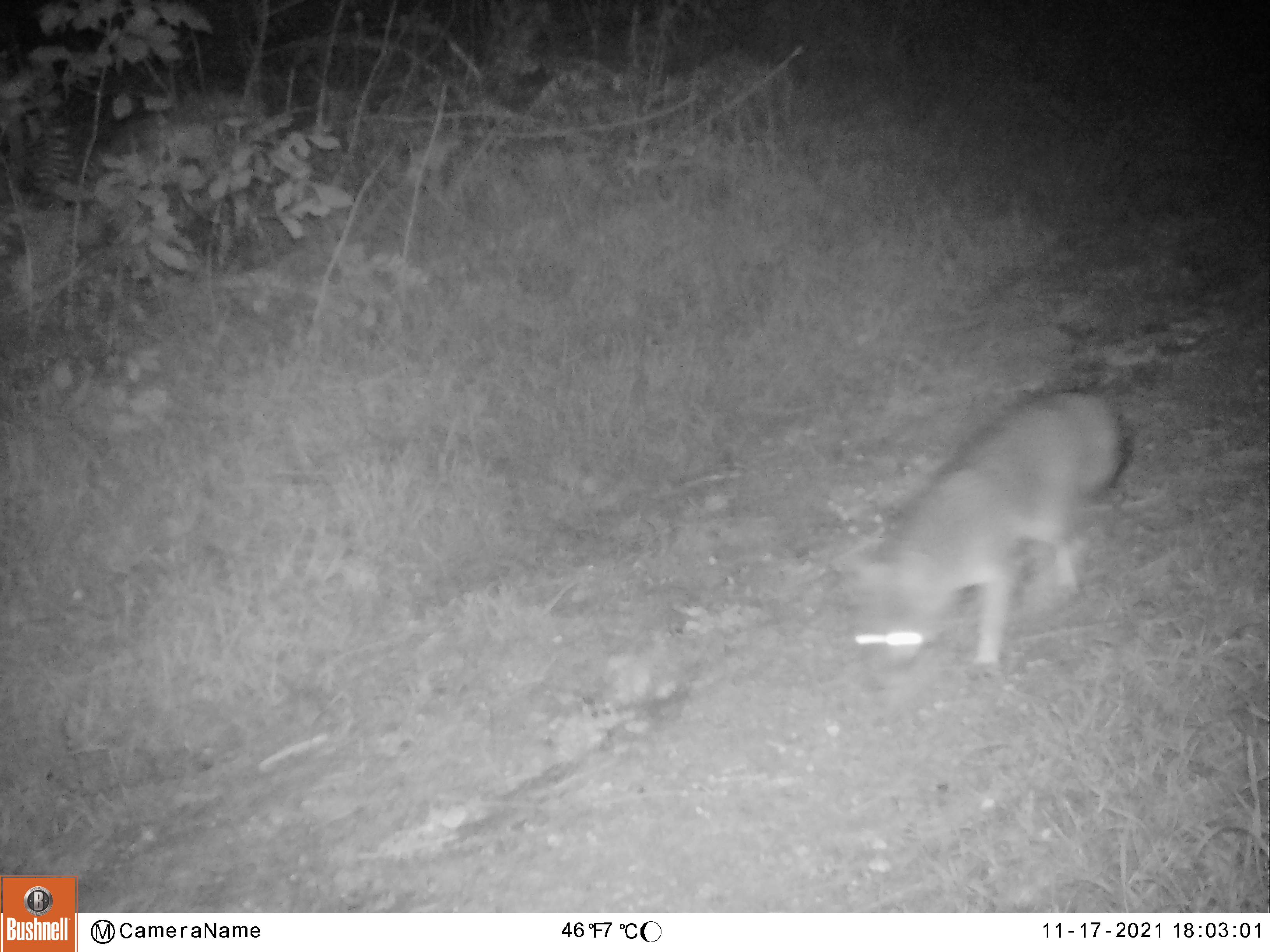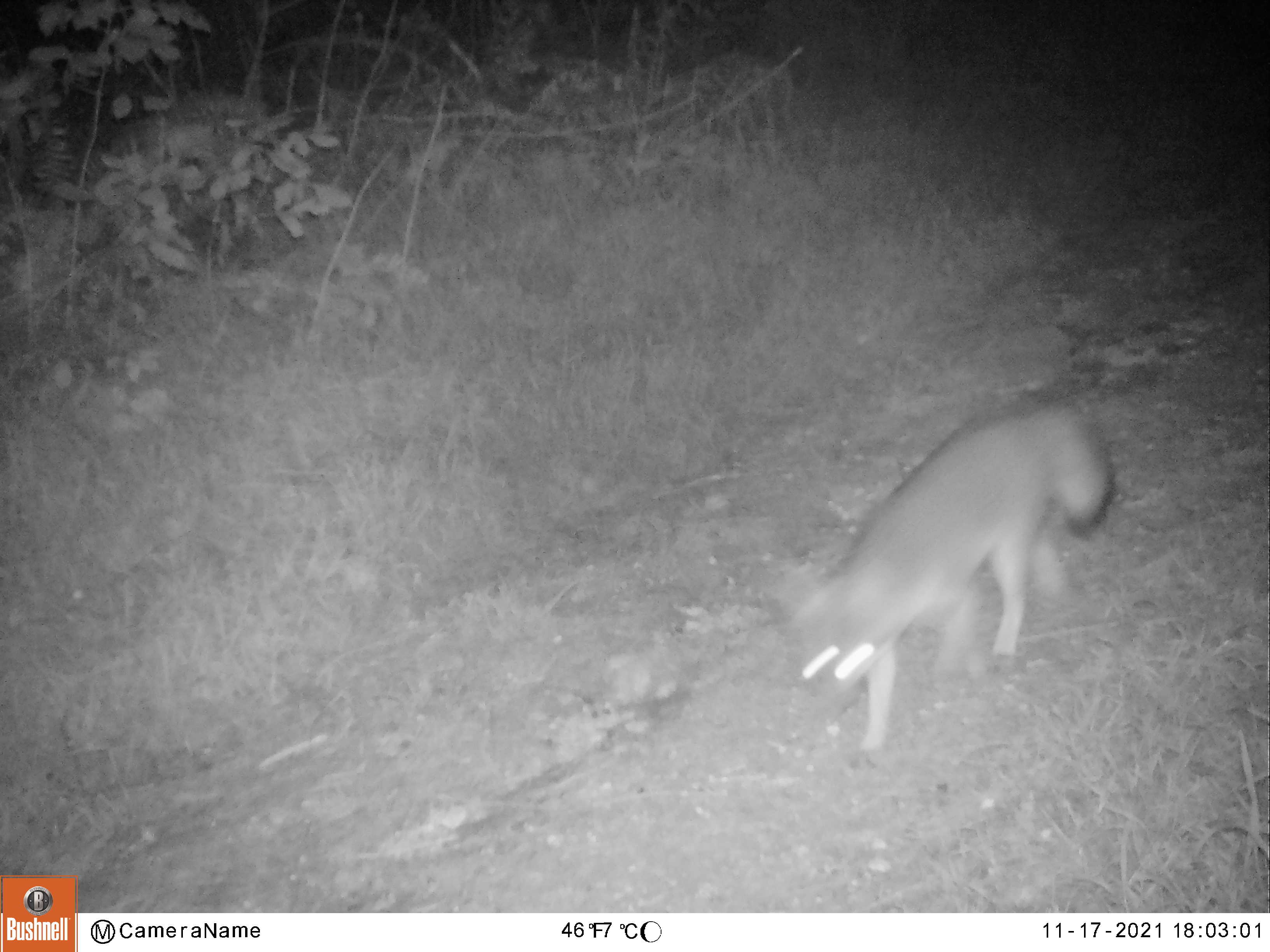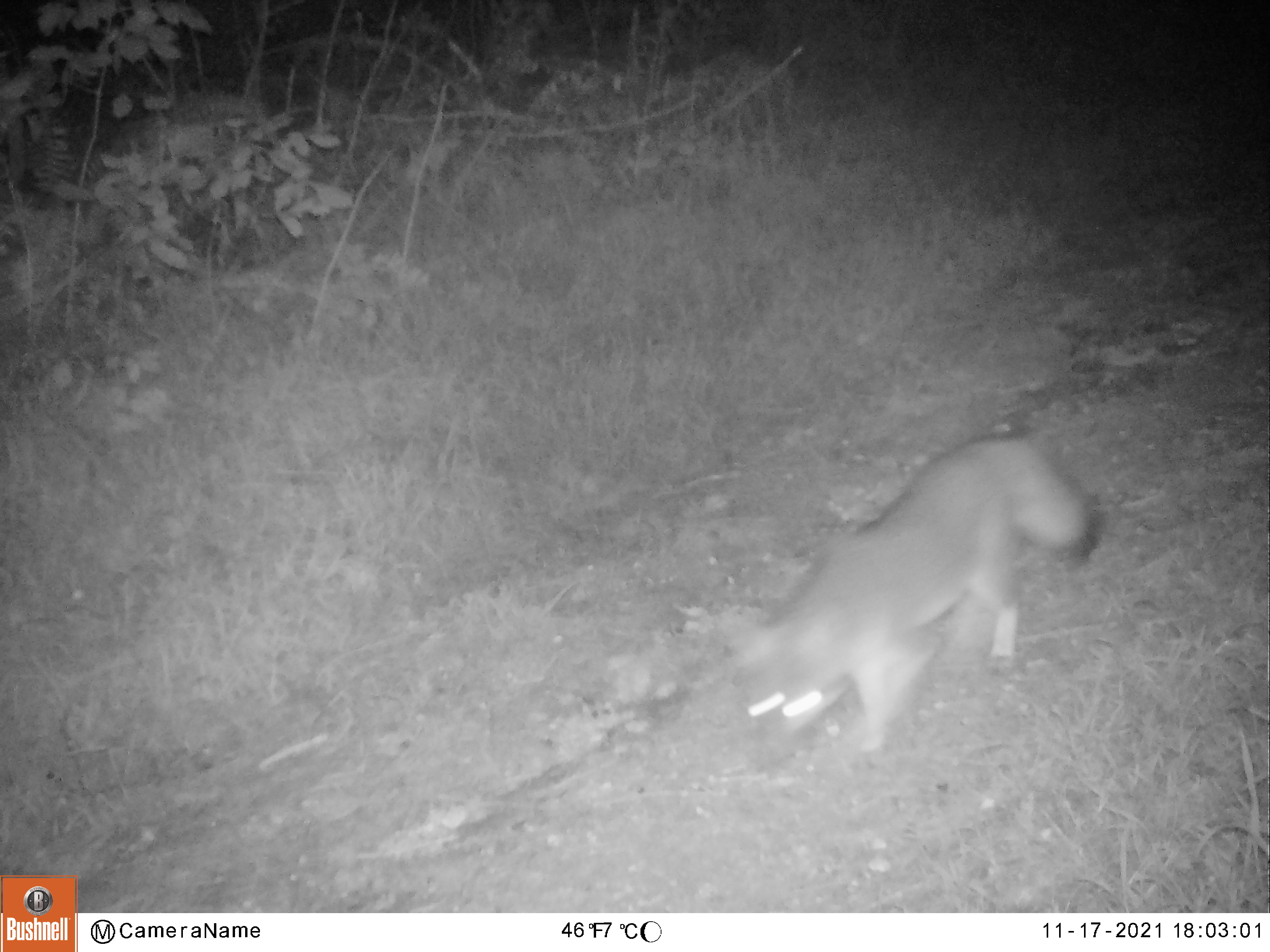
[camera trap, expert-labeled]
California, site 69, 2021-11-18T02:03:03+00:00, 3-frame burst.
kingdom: Animalia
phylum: Chordata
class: Mammalia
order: Carnivora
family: Canidae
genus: Urocyon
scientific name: Urocyon cinereoargenteus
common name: gray fox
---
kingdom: Animalia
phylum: Chordata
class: Aves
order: Piciformes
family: Picidae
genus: Melanerpes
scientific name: Melanerpes formicivorus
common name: acorn woodpecker